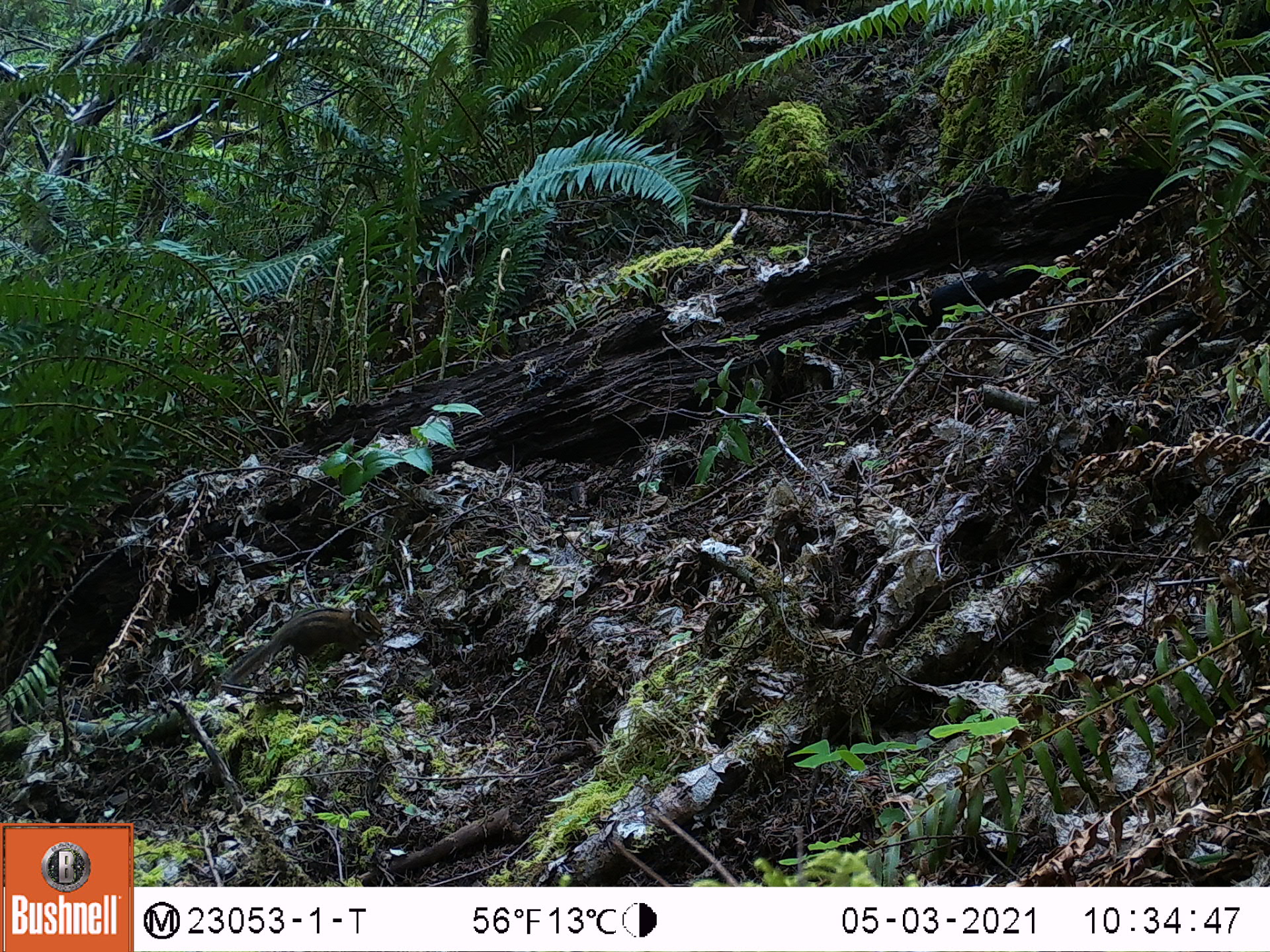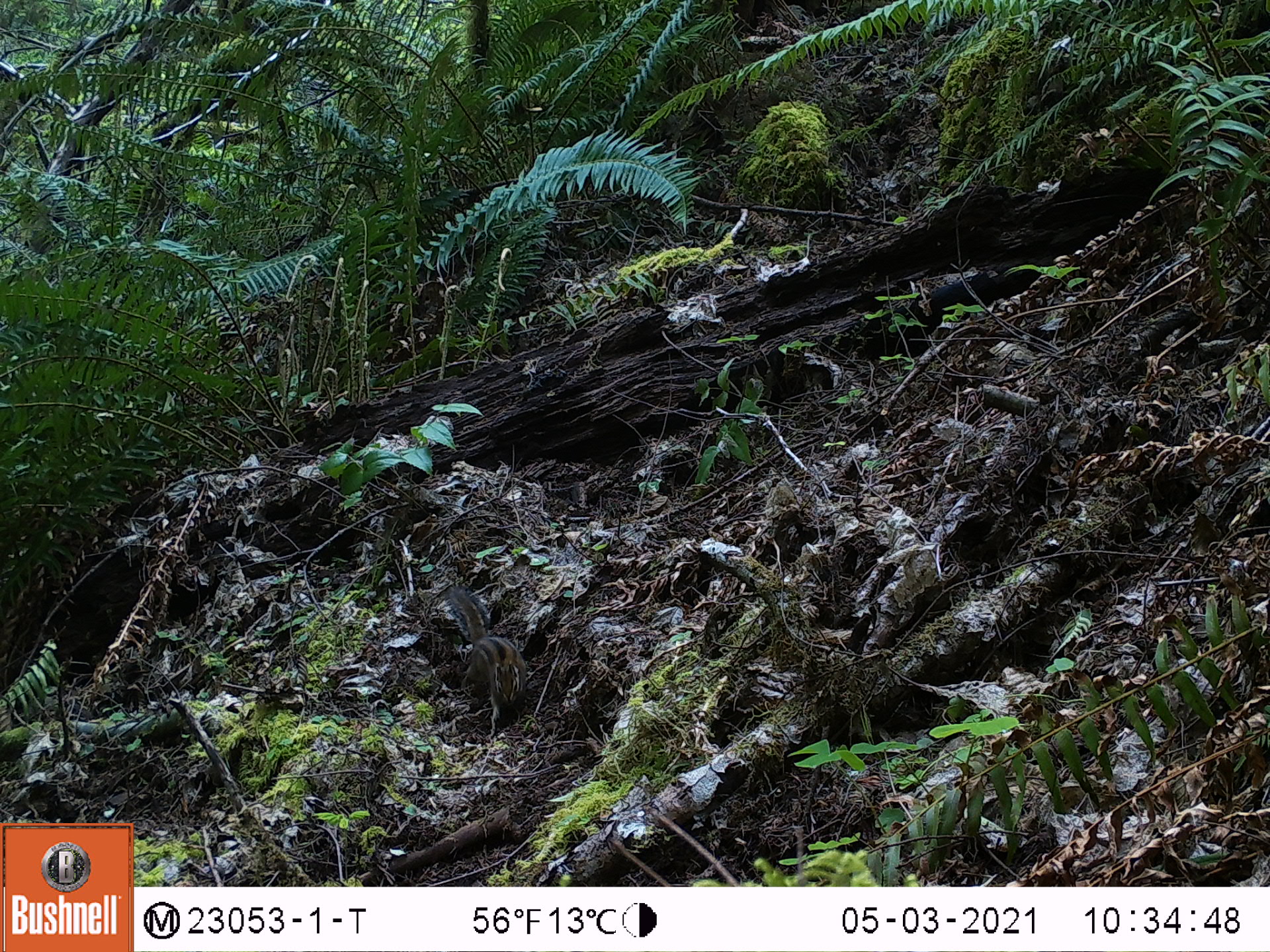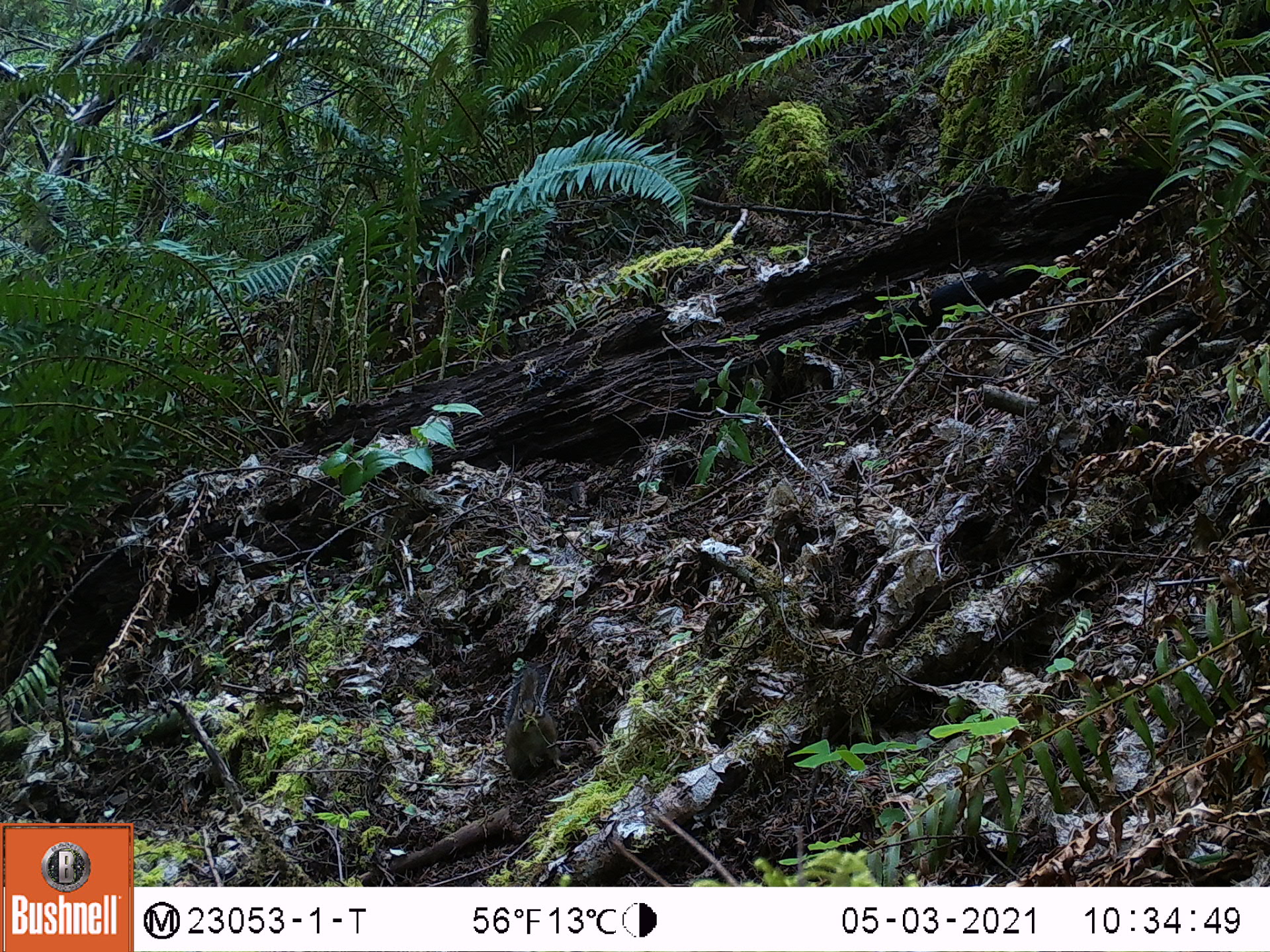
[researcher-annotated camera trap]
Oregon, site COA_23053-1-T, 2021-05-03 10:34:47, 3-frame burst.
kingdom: Animalia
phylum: Chordata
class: Mammalia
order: Rodentia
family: Sciuridae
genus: Neotamias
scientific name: Neotamias townsendii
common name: townsend's chipmunk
Townsend's chipmunk (Neotamias townsendii).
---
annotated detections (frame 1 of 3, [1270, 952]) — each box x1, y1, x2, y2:
townsend's chipmunk: 212, 598, 390, 699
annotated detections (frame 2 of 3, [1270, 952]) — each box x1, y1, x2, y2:
townsend's chipmunk: 438, 580, 537, 727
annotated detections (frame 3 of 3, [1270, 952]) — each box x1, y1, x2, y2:
townsend's chipmunk: 500, 656, 568, 792